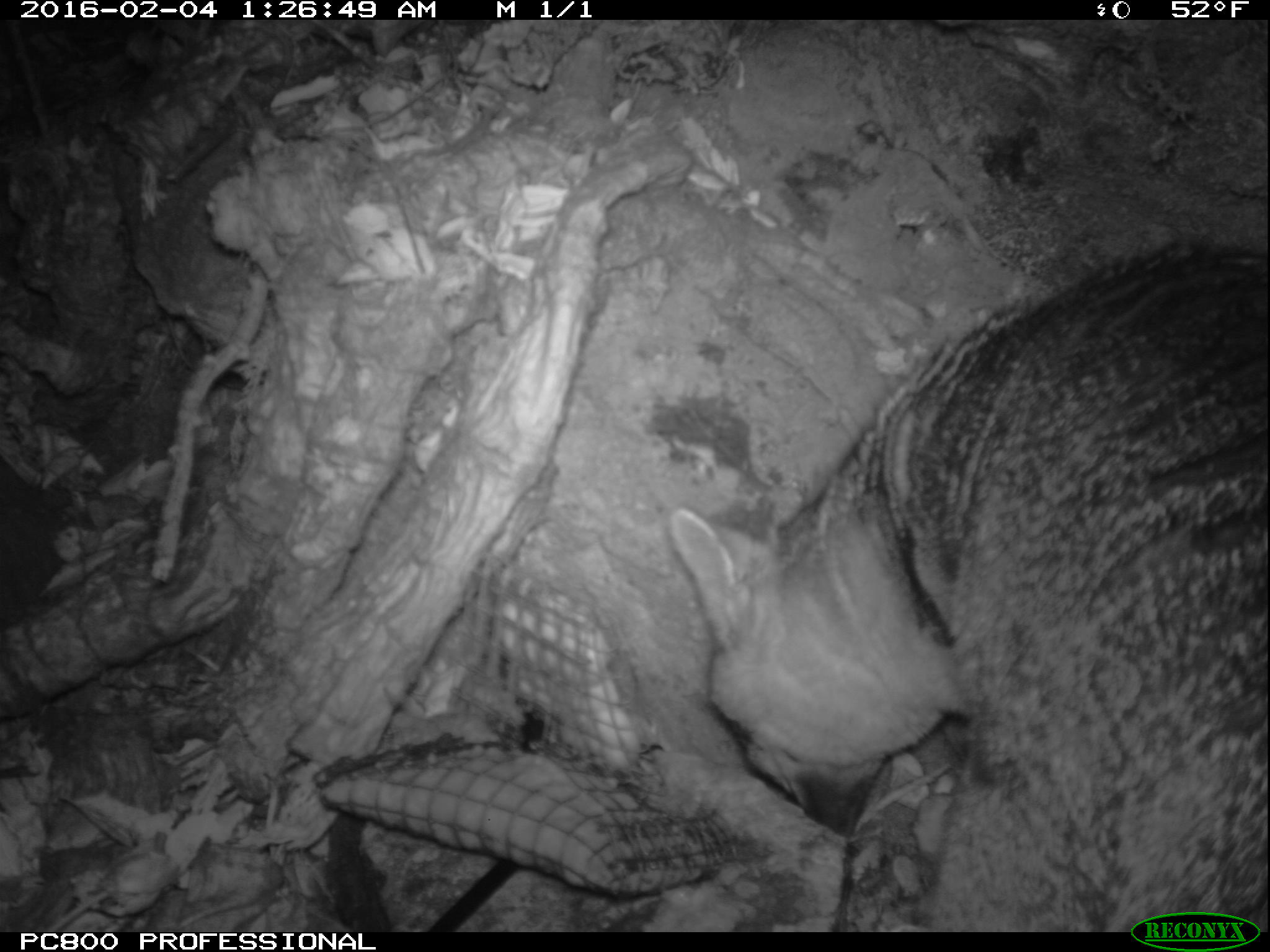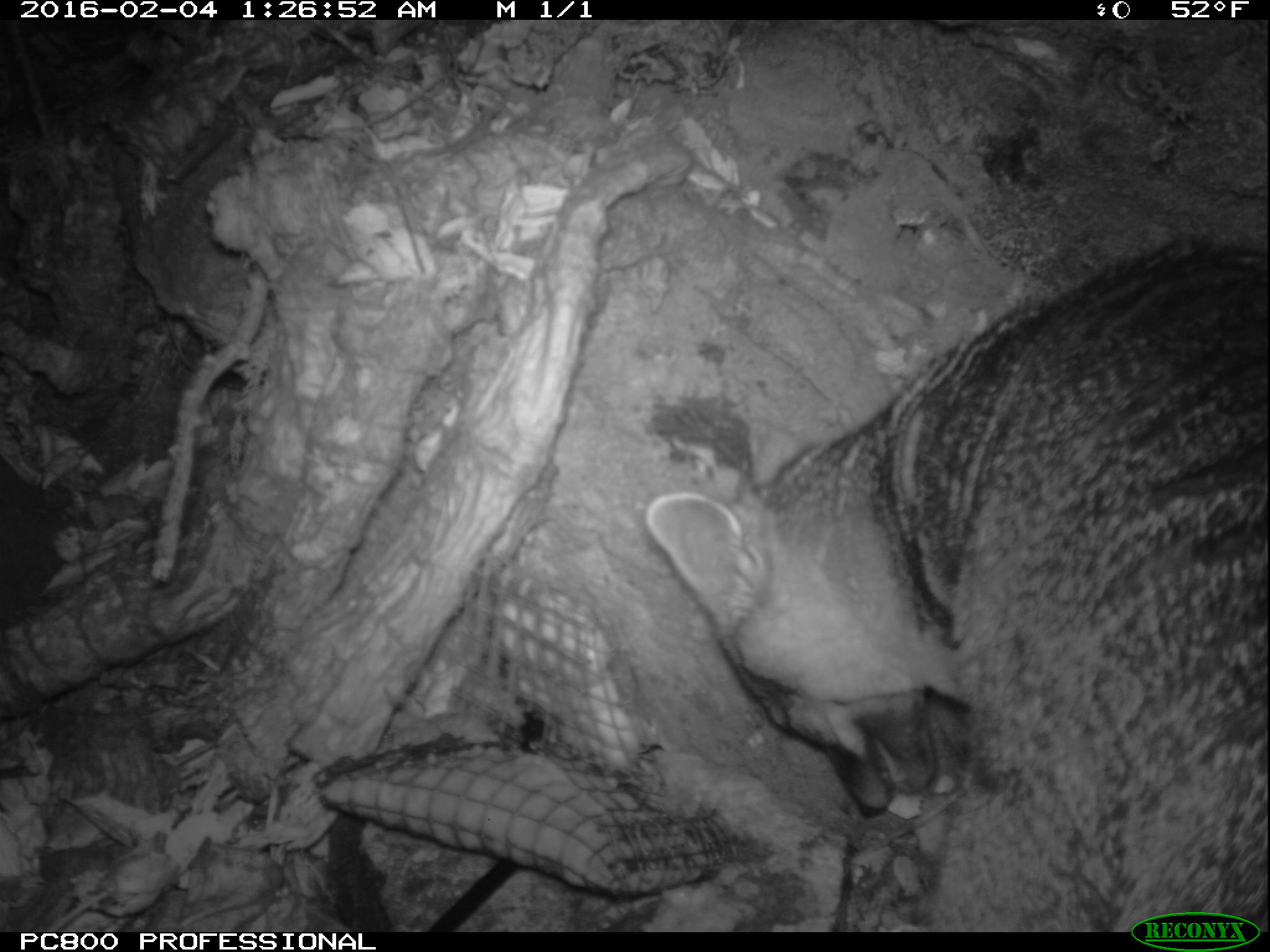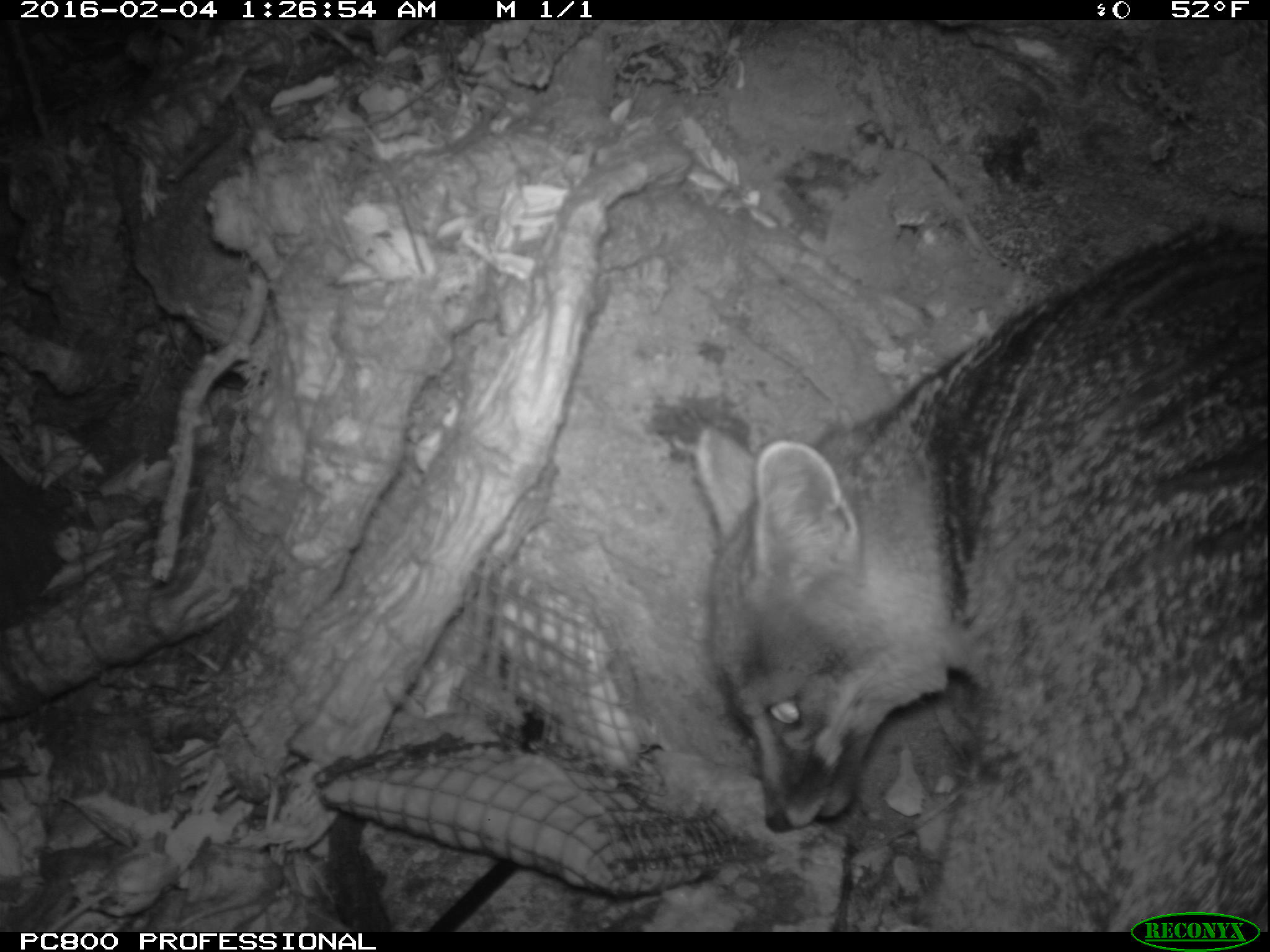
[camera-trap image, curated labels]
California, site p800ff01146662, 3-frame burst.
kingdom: Animalia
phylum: Chordata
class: Mammalia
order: Carnivora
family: Canidae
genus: Urocyon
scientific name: Urocyon littoralis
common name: island fox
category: fox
Fox (island fox) (Urocyon littoralis).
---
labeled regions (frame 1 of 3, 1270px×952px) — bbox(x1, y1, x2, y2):
fox: bbox(664, 236, 1269, 932)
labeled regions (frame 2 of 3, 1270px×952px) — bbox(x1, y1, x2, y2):
fox: bbox(645, 237, 1269, 930)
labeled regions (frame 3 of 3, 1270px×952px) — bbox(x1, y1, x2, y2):
fox: bbox(693, 215, 1269, 932)